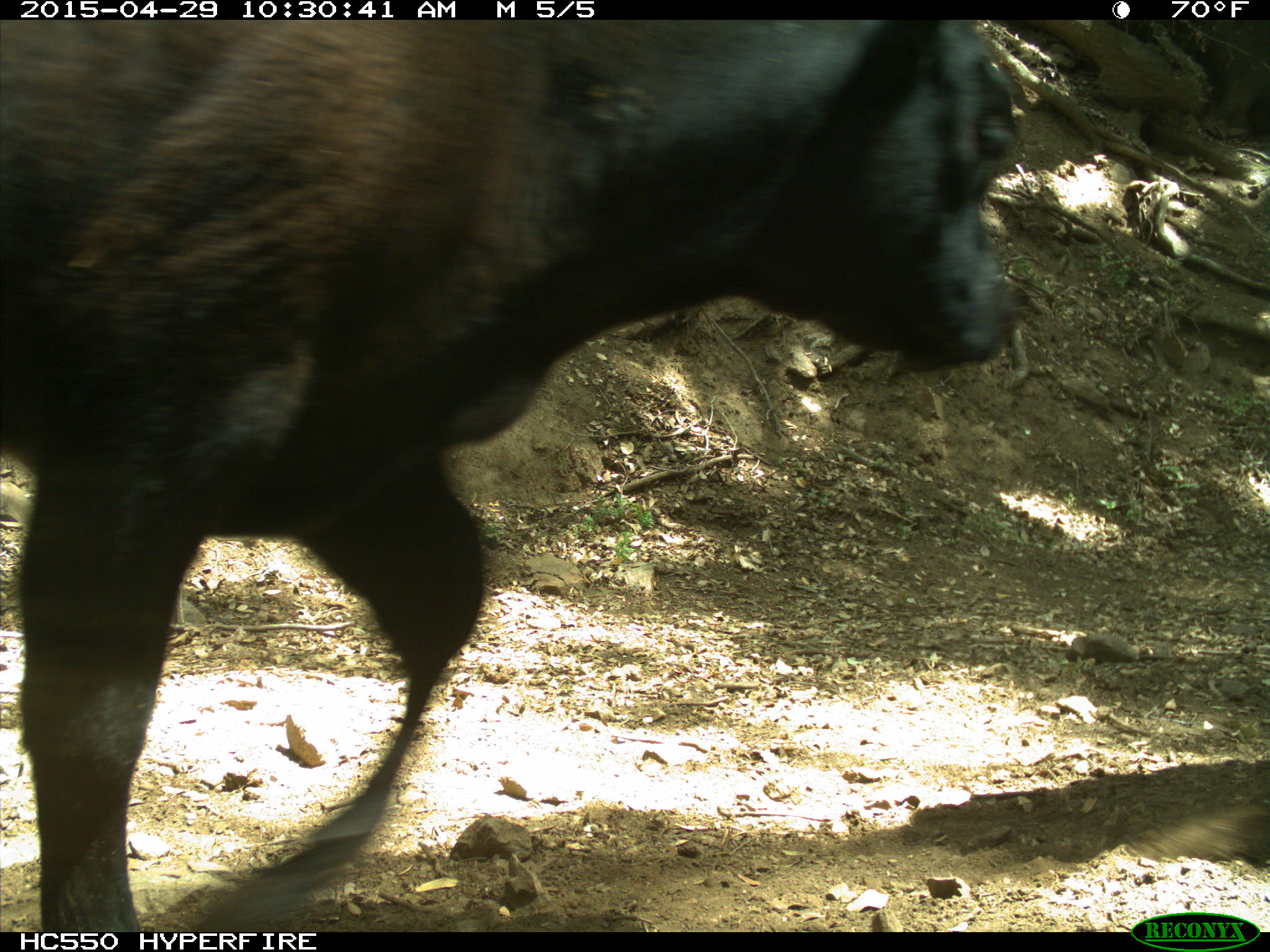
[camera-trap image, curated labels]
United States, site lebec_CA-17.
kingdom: Animalia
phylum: Chordata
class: Mammalia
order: Artiodactyla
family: Bovidae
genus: Bos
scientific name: Bos taurus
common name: domestic cow